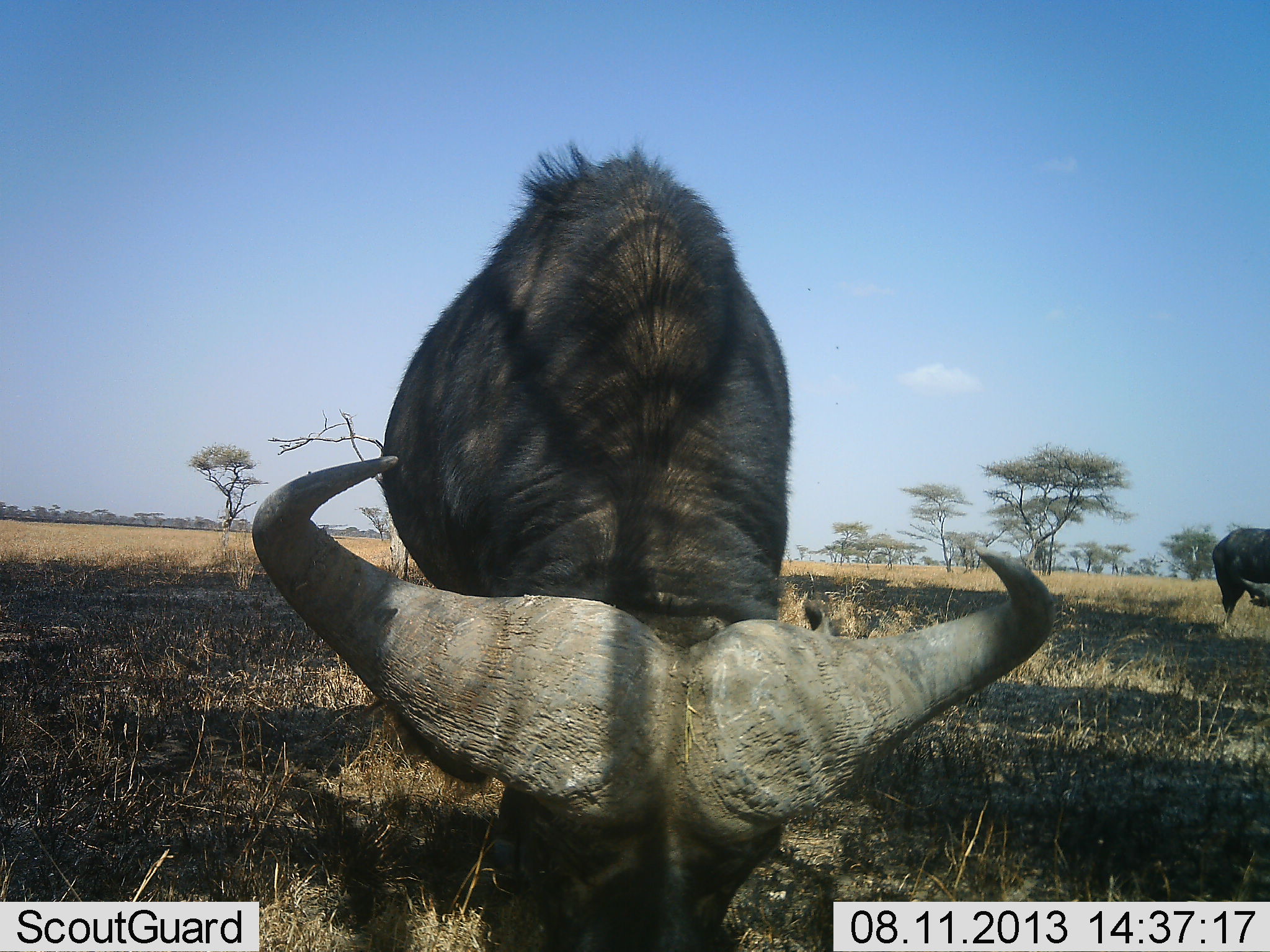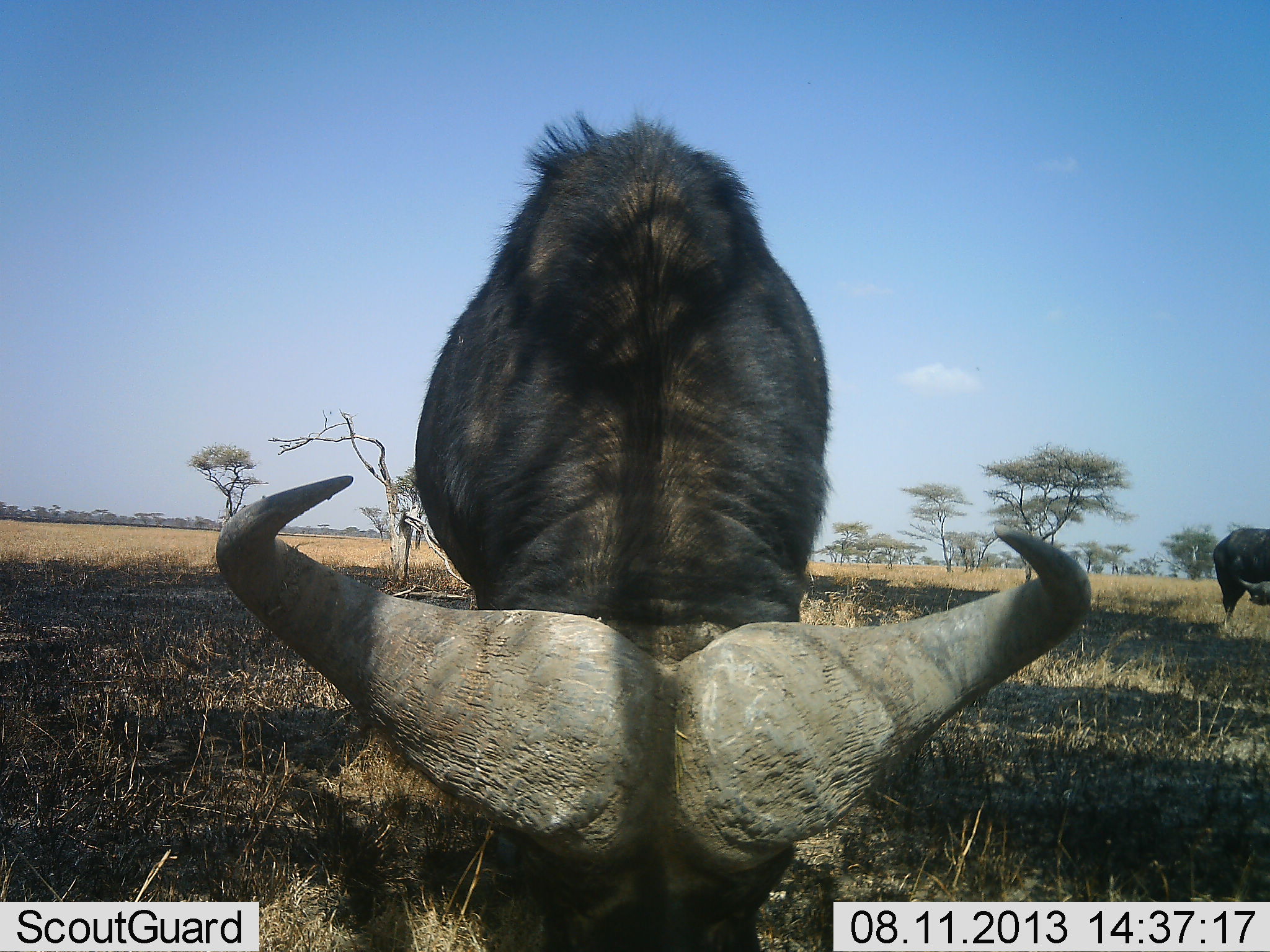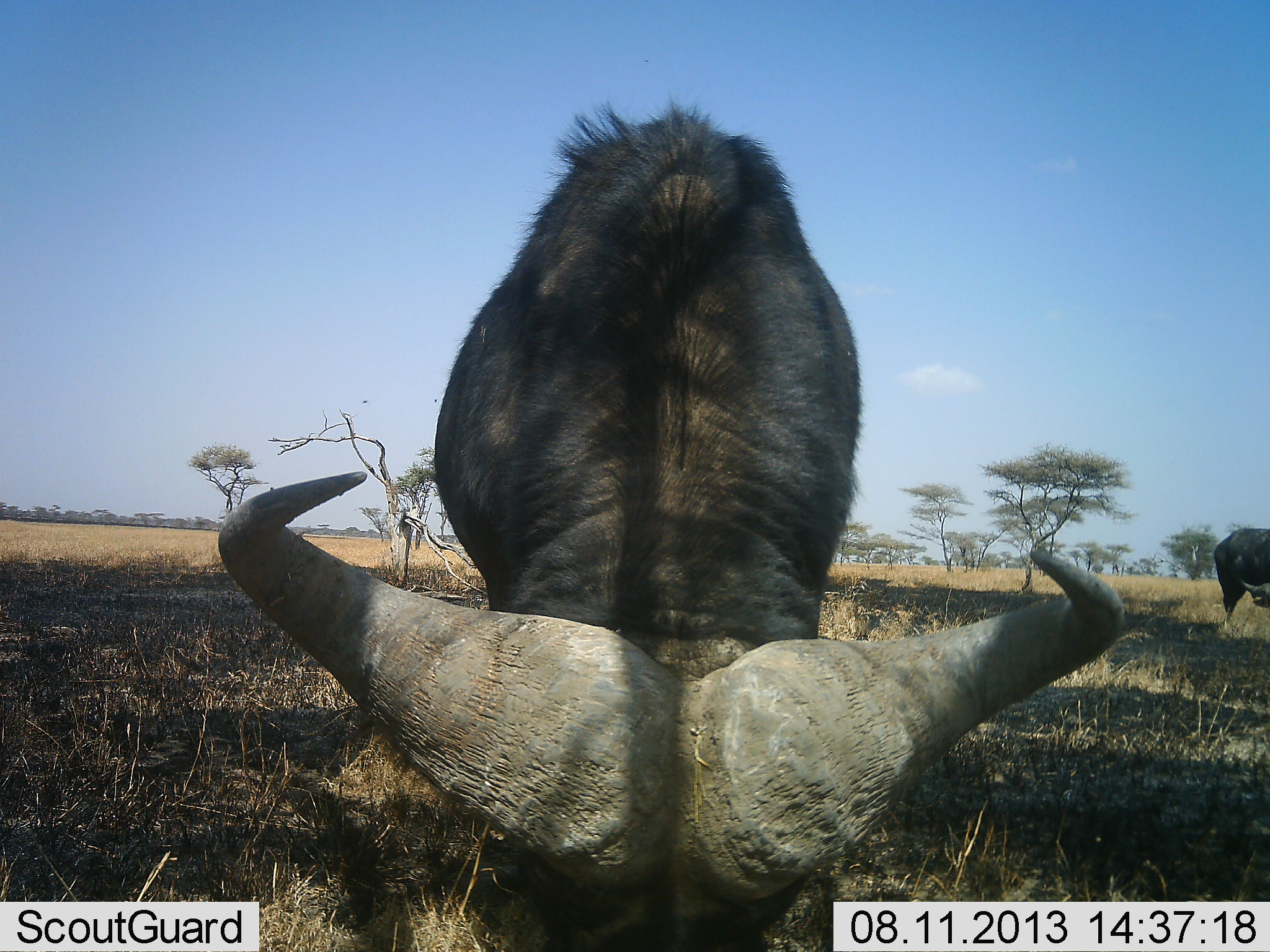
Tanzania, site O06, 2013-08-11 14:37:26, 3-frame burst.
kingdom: Animalia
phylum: Chordata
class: Mammalia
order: Artiodactyla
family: Bovidae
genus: Syncerus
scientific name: Syncerus caffer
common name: cape buffalo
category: buffalo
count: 2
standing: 38%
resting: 0%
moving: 4%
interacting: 4%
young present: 0%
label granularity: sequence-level